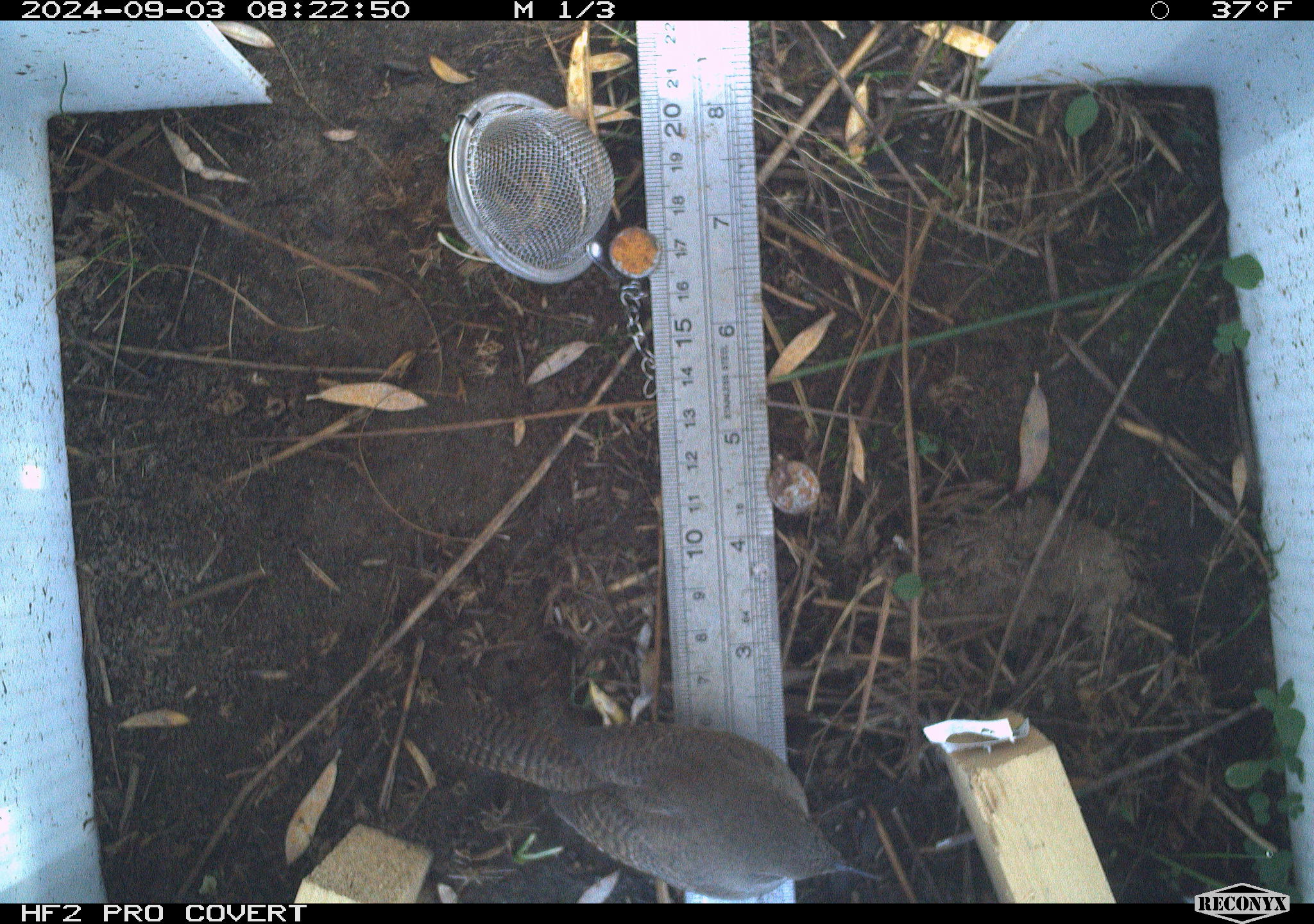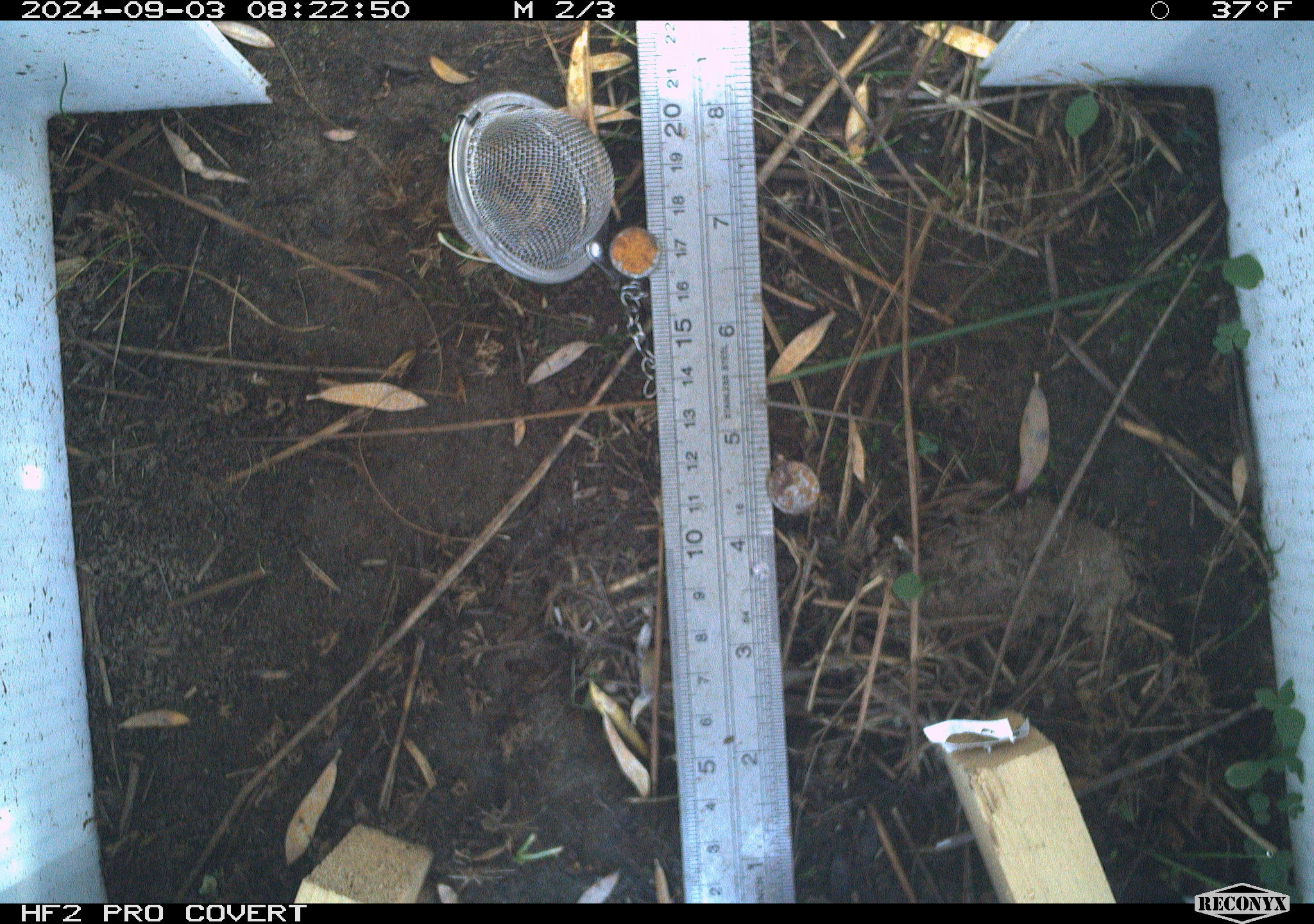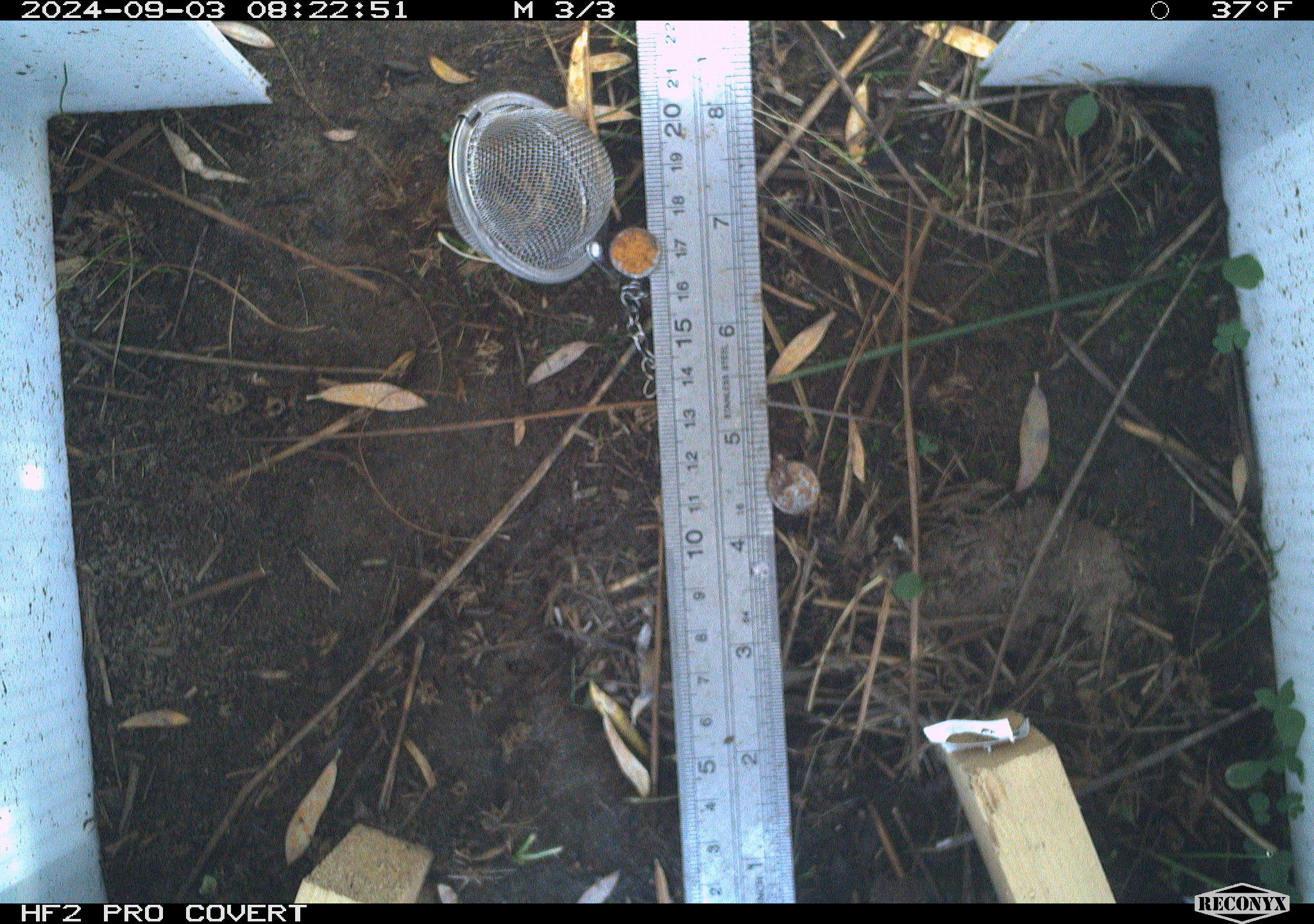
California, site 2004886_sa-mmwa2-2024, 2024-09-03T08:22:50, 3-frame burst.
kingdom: Animalia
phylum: Chordata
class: Aves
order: Passeriformes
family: Troglodytidae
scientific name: Troglodytidae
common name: wren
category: troglodytidae family